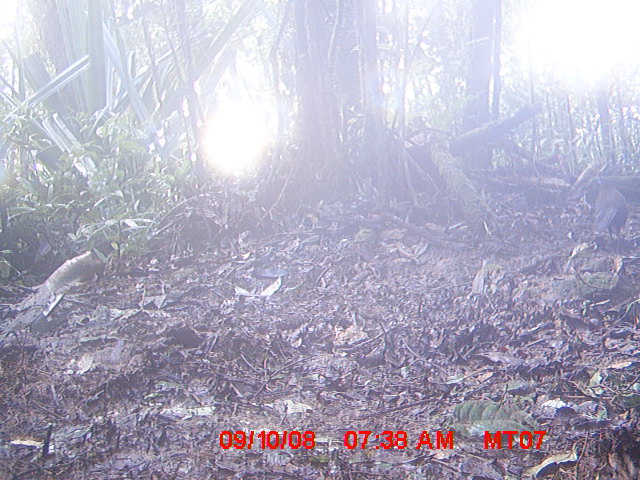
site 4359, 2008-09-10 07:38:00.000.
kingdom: Animalia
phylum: Chordata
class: Aves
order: Cuculiformes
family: Cuculidae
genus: Coua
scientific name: Coua serriana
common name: red-breasted coua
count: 1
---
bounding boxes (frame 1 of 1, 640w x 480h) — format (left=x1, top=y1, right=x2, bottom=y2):
coua serriana: (left=591, top=176, right=627, bottom=241)